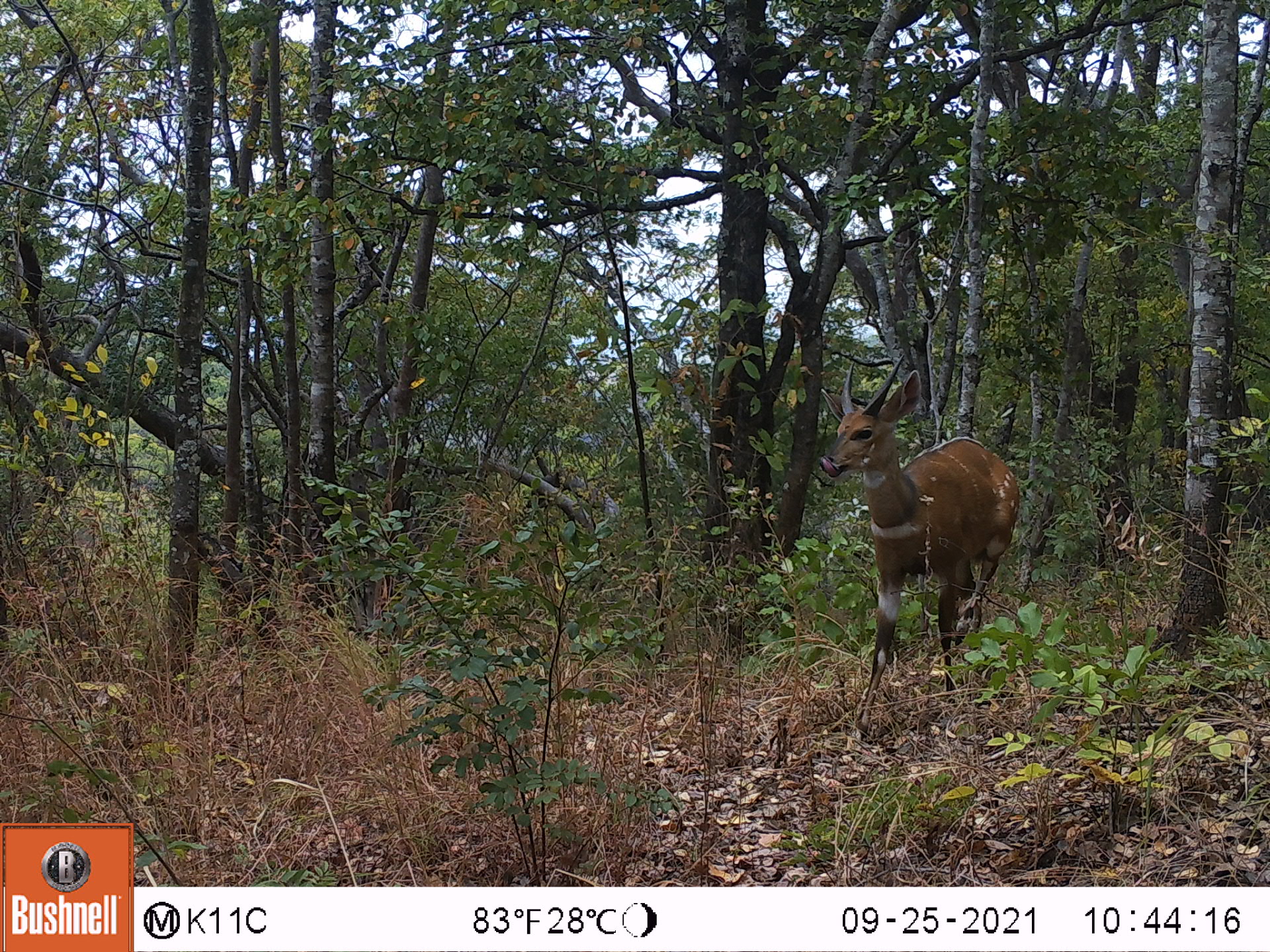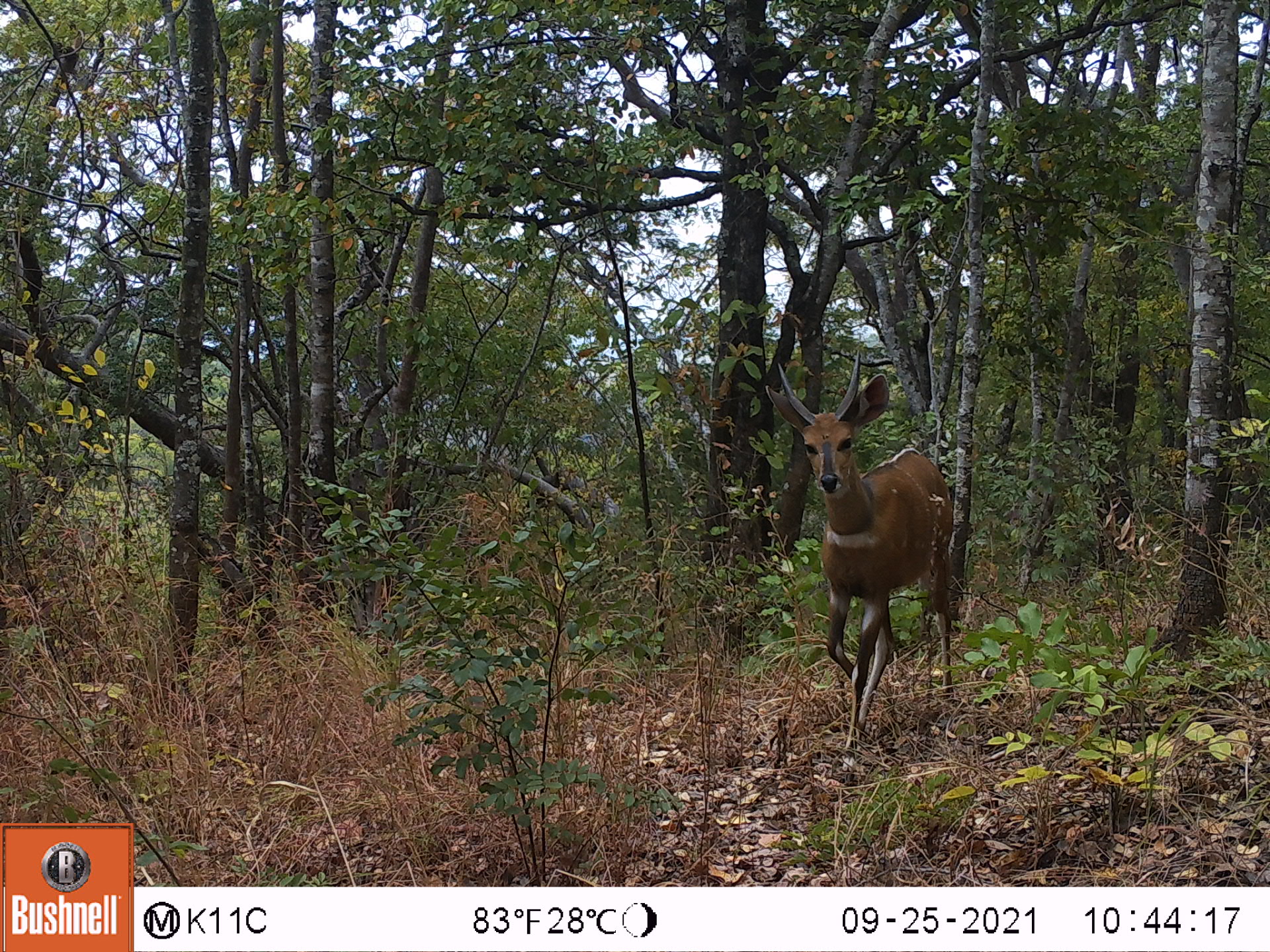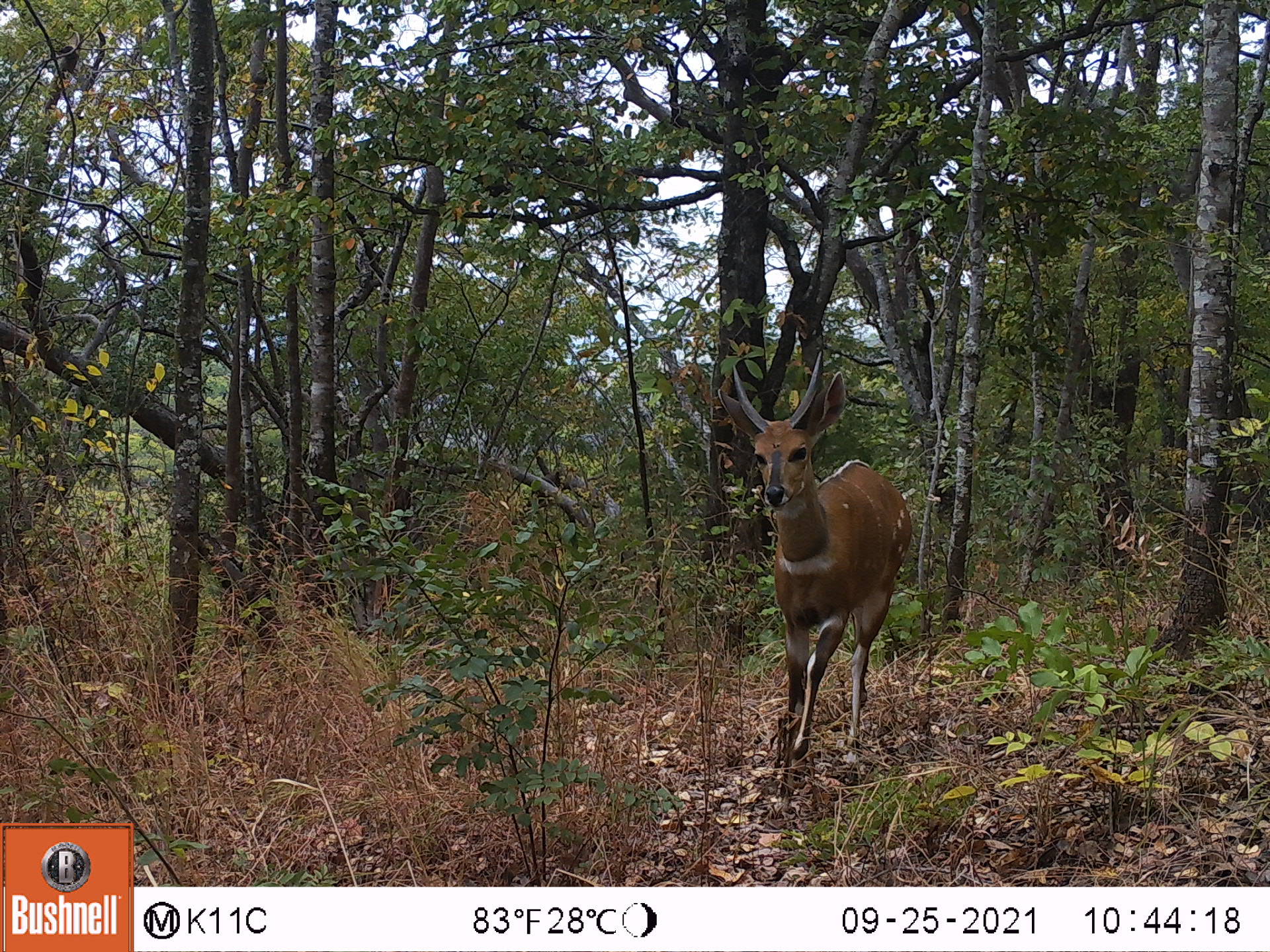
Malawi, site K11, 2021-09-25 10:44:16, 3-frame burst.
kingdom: Animalia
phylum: Chordata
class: Mammalia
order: Artiodactyla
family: Bovidae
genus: Tragelaphus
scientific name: Tragelaphus sylvaticus sylvaticus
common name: cape bushbuck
Cape bushbuck (Tragelaphus sylvaticus sylvaticus), count 1.